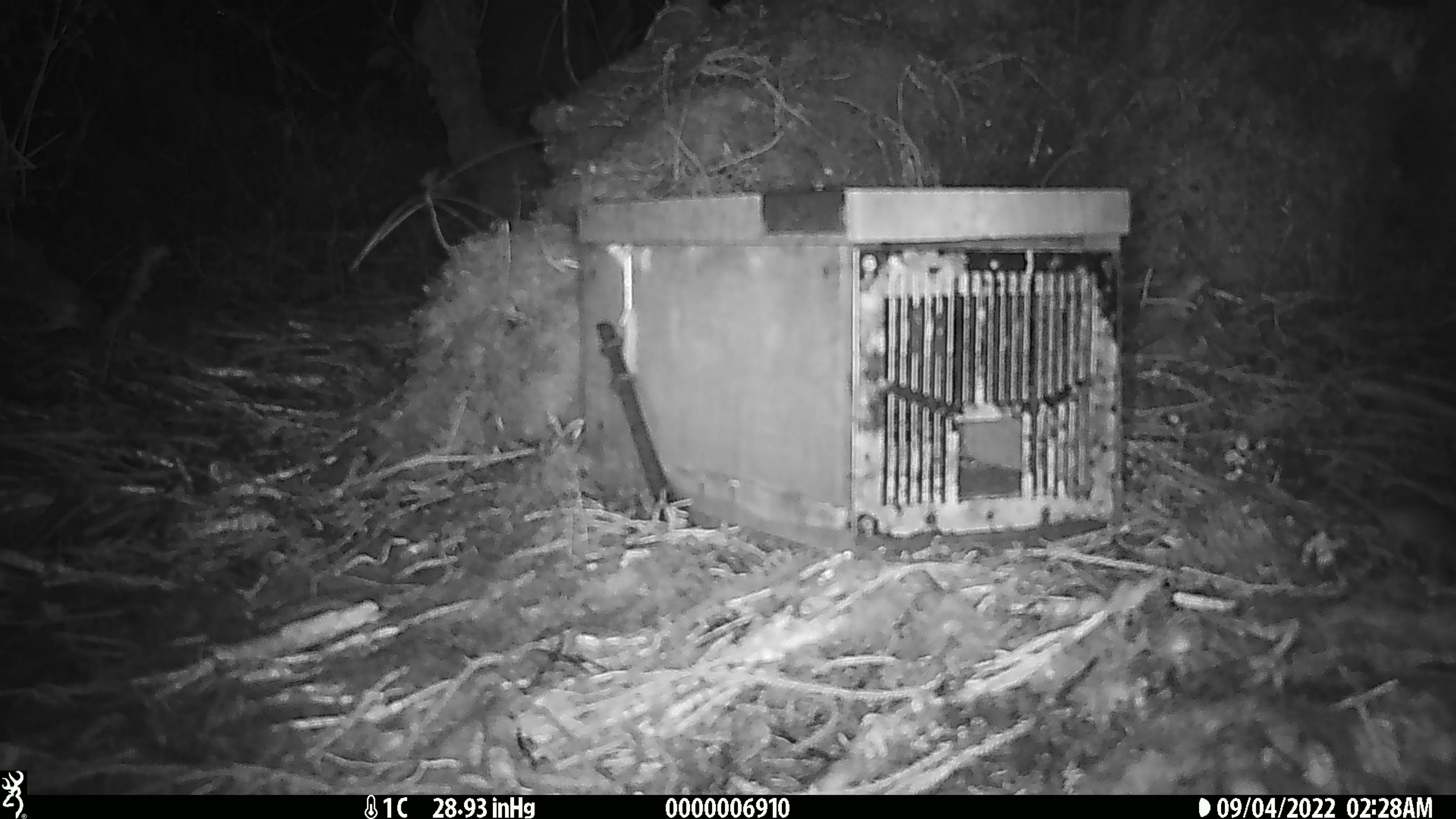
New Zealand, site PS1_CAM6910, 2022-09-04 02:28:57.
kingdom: Animalia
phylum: Chordata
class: Mammalia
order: Rodentia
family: Muridae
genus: Mus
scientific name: Mus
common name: mouse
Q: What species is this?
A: Mouse (Mus).